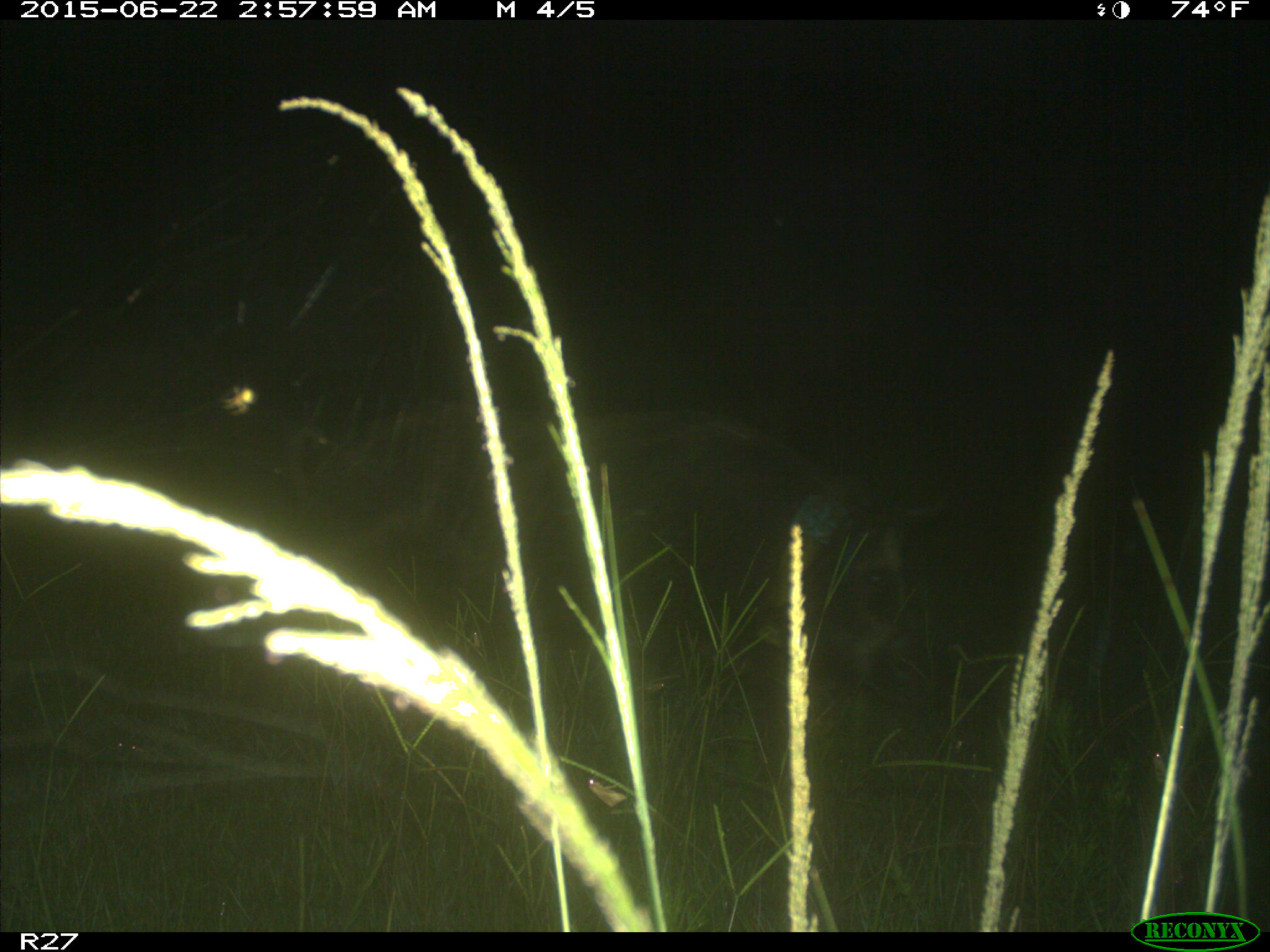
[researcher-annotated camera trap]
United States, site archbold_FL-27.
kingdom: Animalia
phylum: Chordata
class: Mammalia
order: Artiodactyla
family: Suidae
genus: Sus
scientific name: Sus scrofa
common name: wild boar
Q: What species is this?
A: Sus scrofa (wild boar).